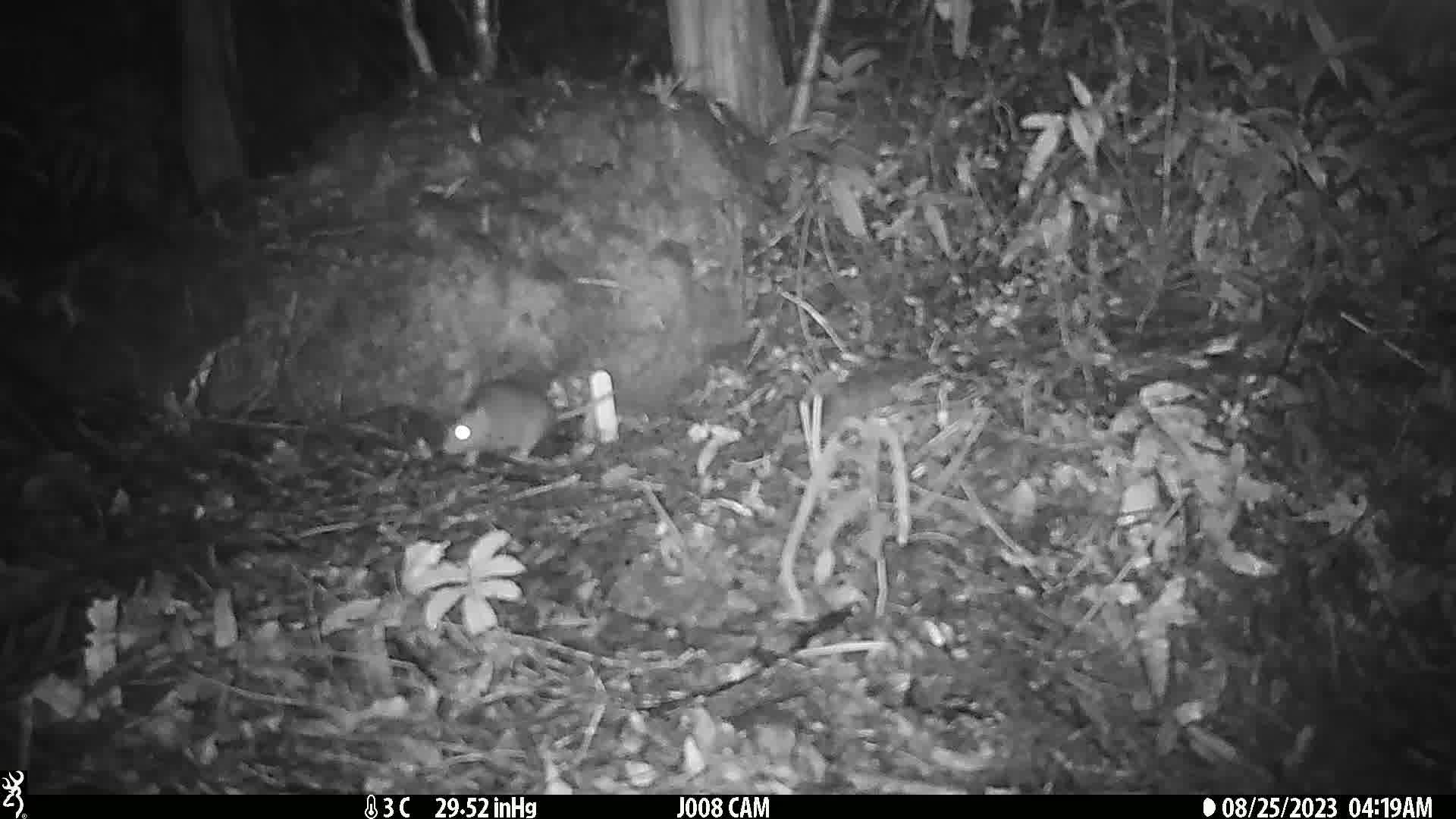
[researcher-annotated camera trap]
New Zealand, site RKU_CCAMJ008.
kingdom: Animalia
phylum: Chordata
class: Mammalia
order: Rodentia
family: Muridae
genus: Rattus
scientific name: Rattus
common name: rat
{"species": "rat (Rattus)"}